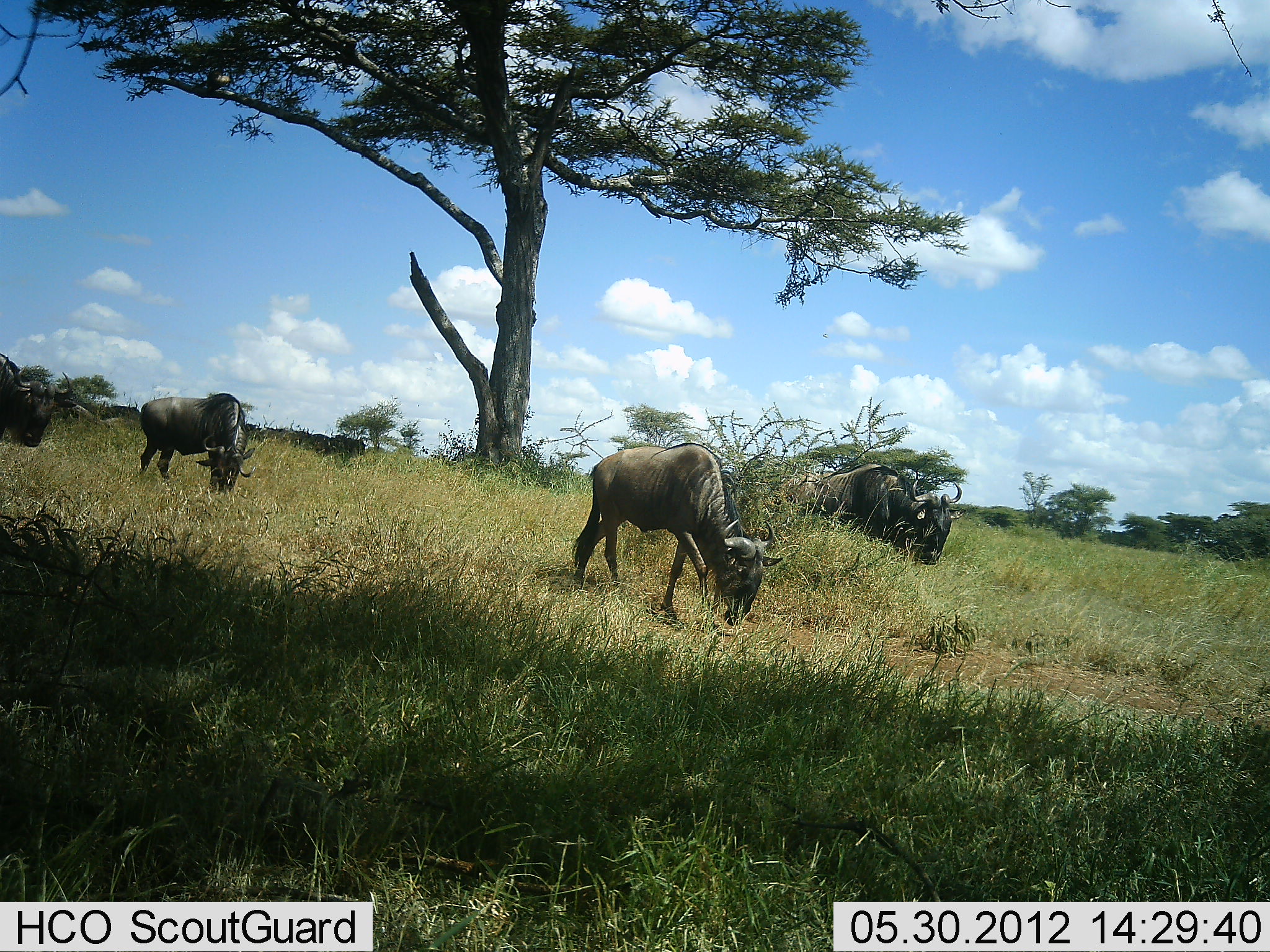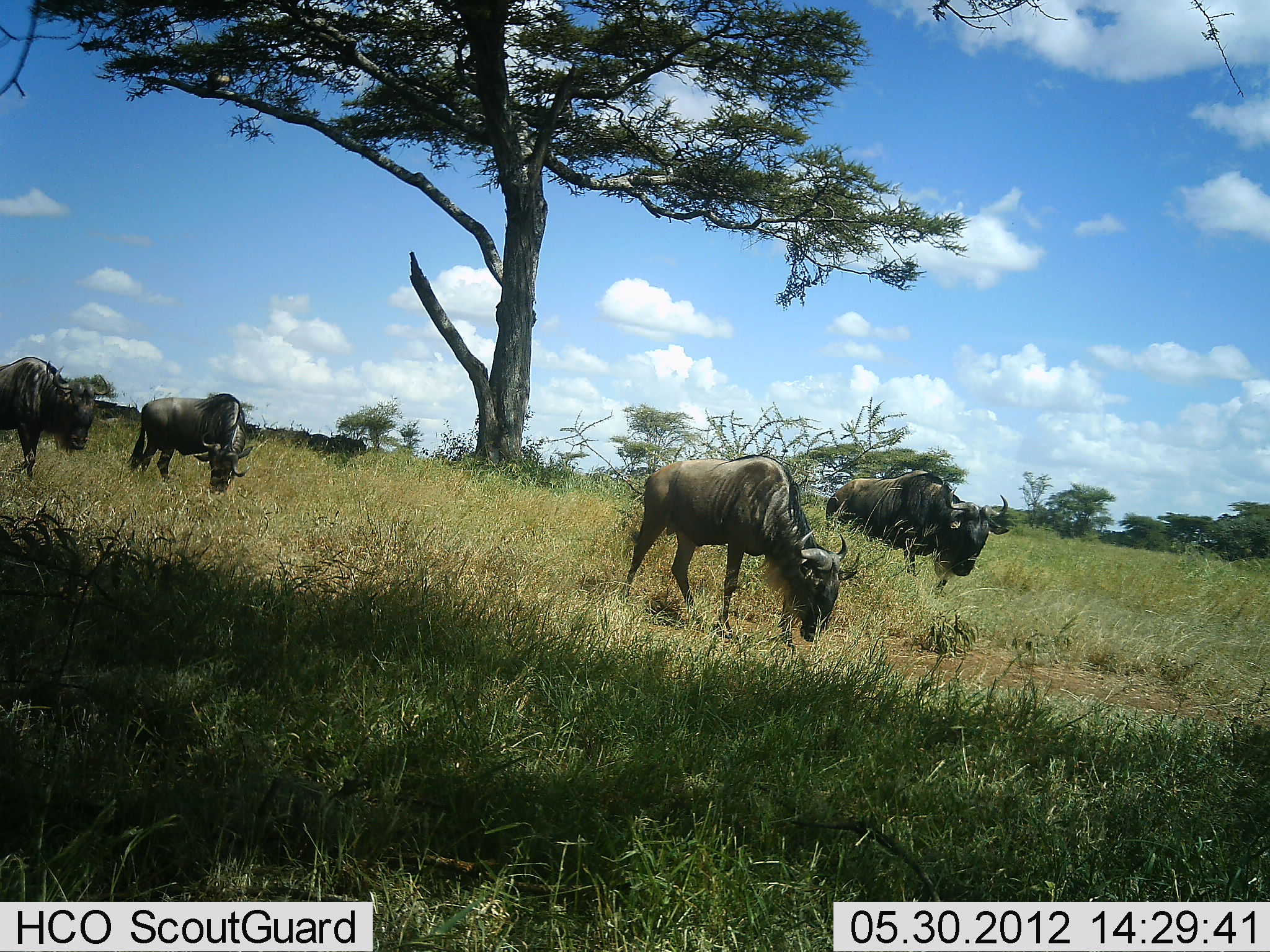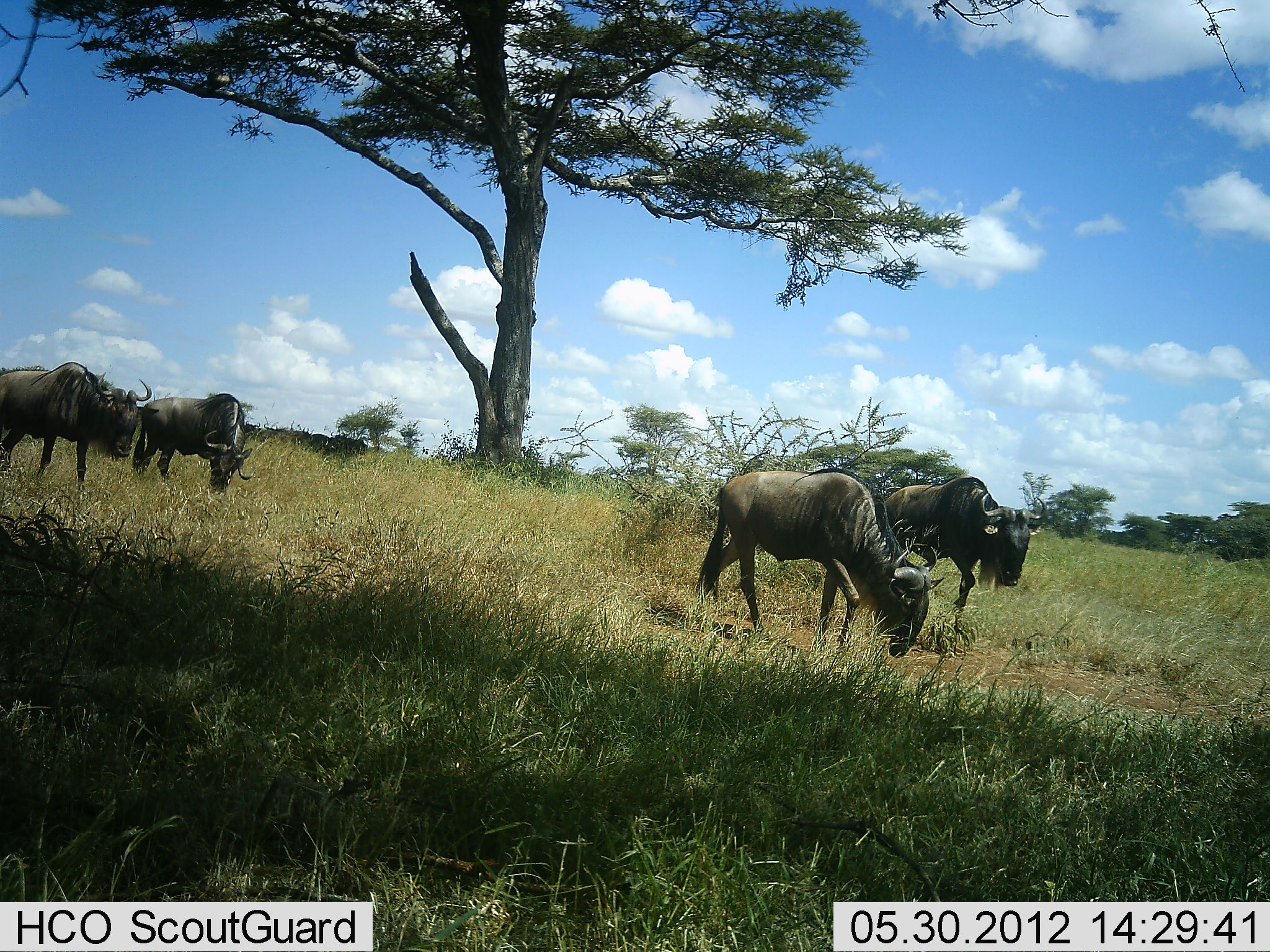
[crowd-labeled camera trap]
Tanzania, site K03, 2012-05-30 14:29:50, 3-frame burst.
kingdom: Animalia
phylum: Chordata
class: Mammalia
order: Artiodactyla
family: Bovidae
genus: Connochaetes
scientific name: Connochaetes taurinus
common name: blue wildebeest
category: wildebeest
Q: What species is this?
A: Wildebeest (blue wildebeest) (Connochaetes taurinus).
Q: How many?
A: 4.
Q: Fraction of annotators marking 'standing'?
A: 20%.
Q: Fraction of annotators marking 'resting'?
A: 0%.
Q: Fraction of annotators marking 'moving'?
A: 80%.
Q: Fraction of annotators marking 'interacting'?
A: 0%.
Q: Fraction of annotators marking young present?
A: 0%.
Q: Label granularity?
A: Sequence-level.